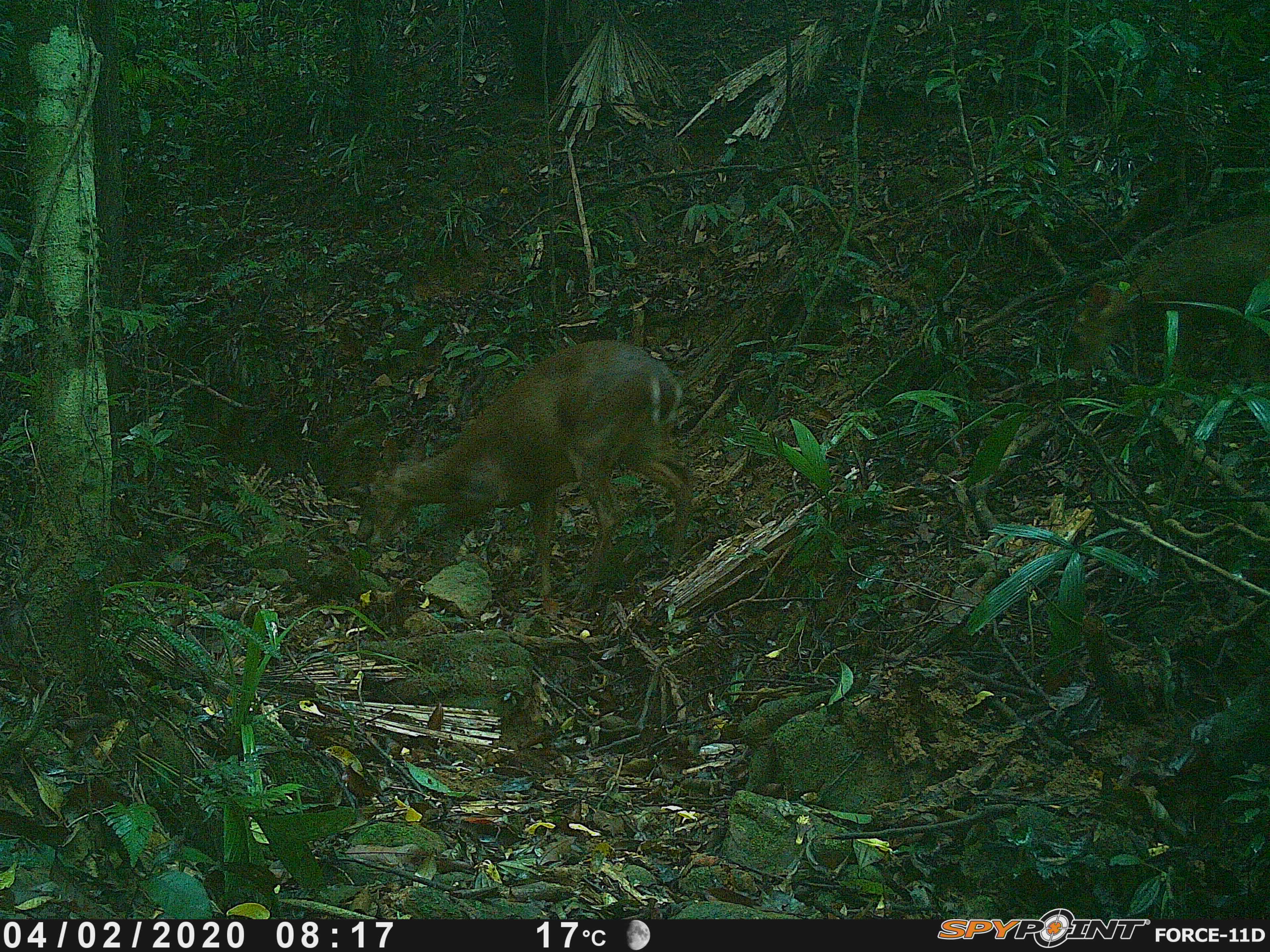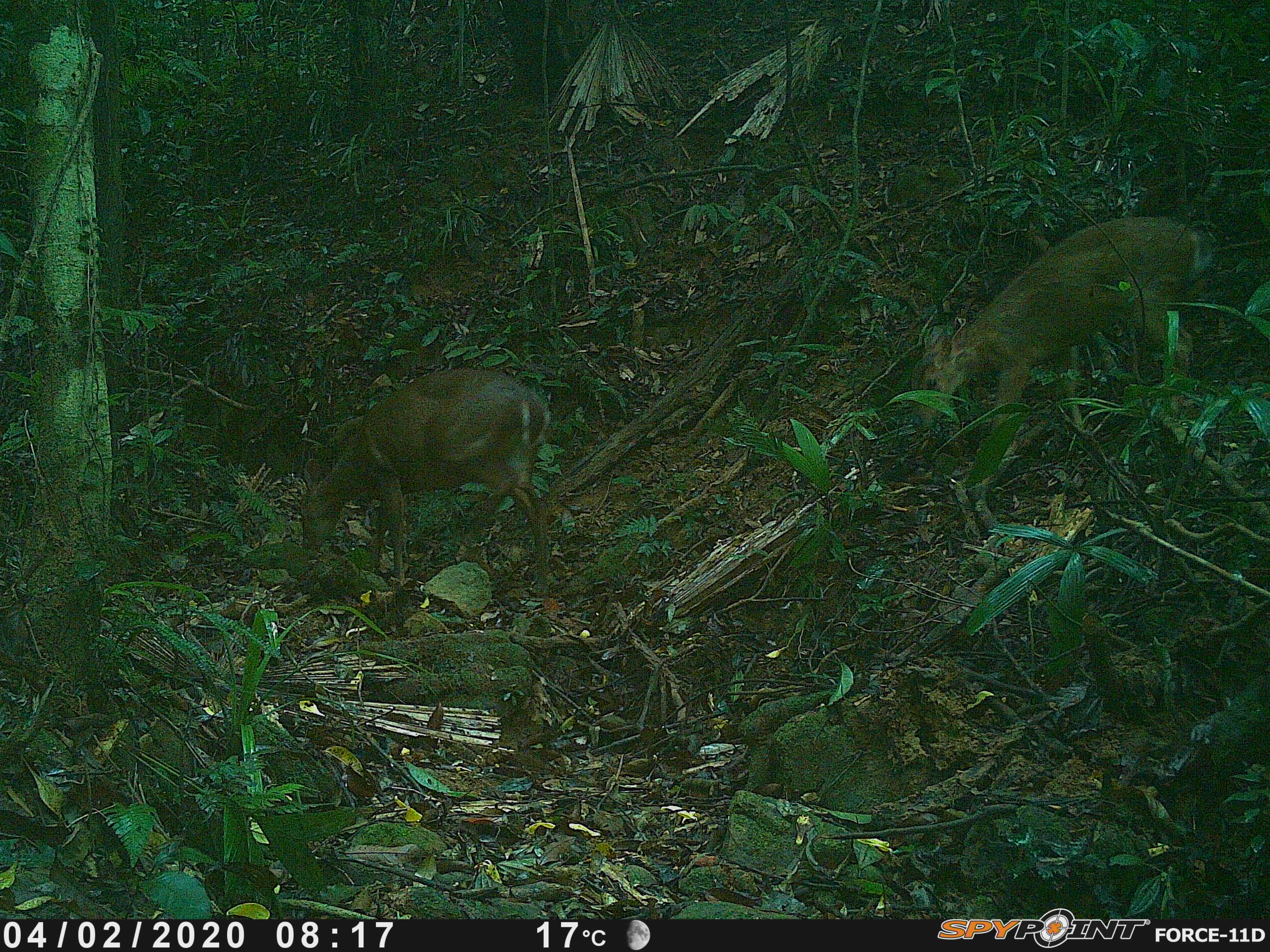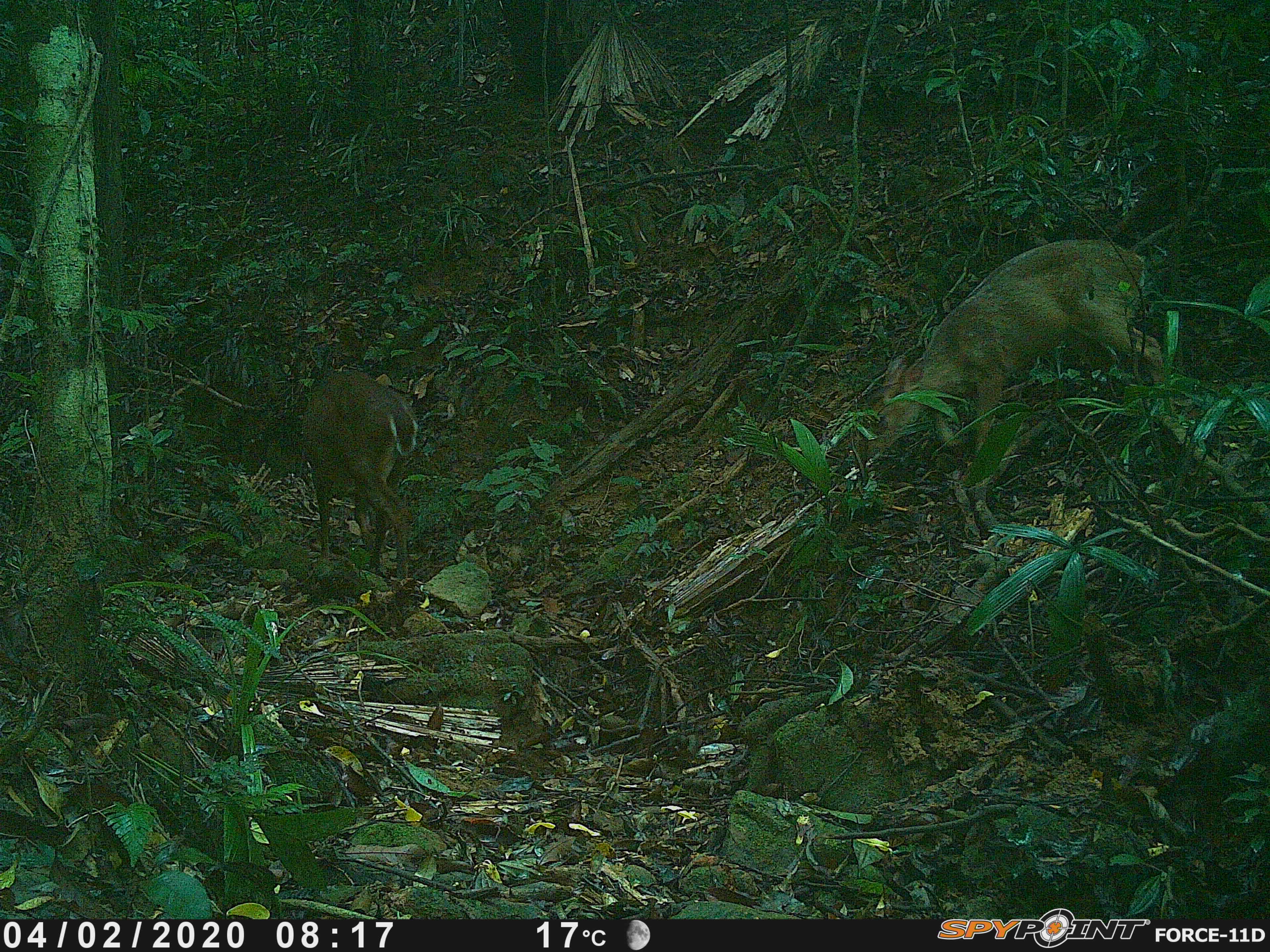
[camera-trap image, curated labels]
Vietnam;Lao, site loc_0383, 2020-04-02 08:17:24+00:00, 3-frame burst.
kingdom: Animalia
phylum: Chordata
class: Mammalia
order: Artiodactyla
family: Cervidae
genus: Muntiacus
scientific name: Muntiacus vuquangensis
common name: large-antlered muntjac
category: large antlered muntjac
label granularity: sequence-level